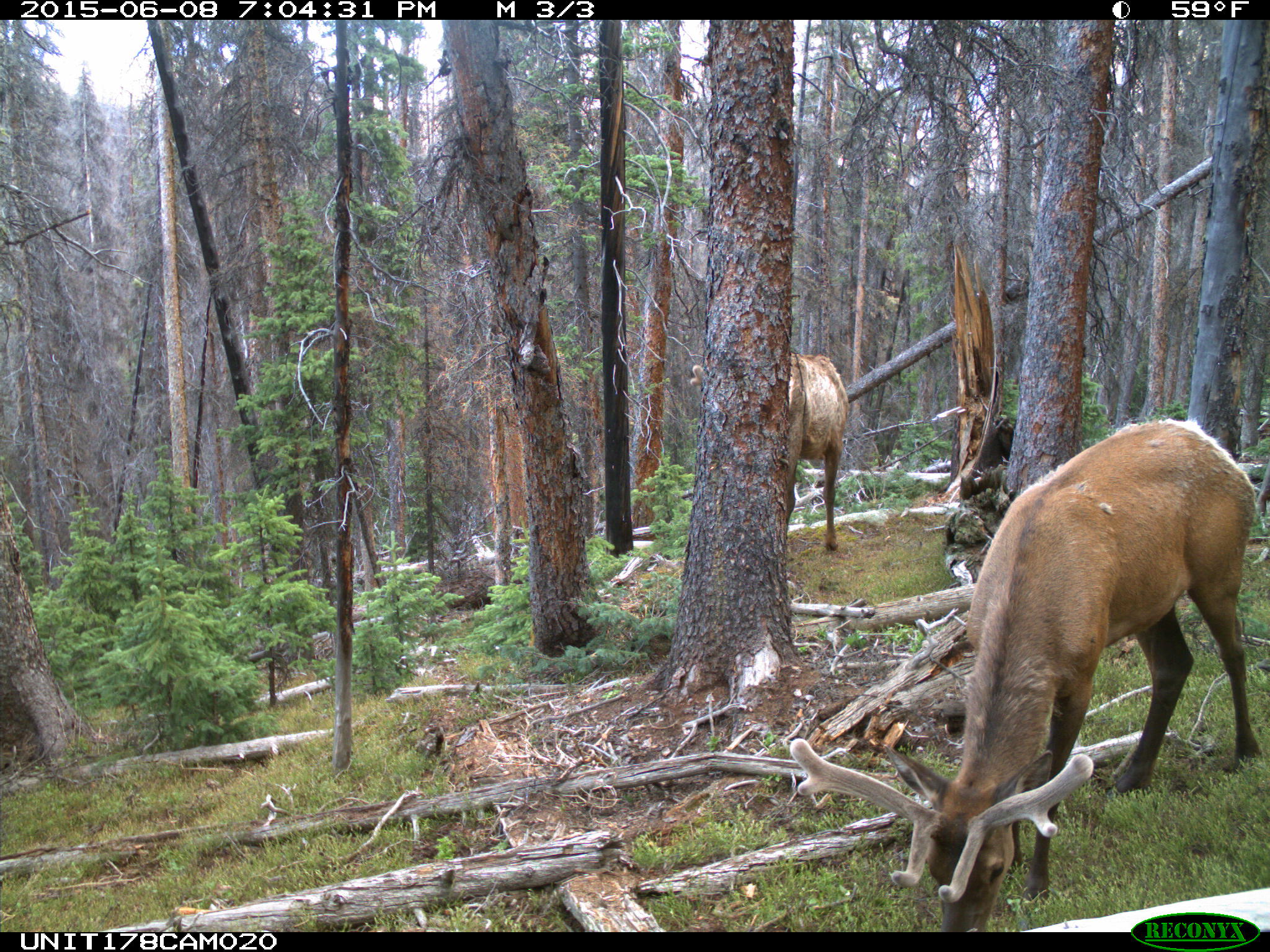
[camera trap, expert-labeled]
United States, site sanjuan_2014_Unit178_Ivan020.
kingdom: Animalia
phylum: Chordata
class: Mammalia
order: Artiodactyla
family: Cervidae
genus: Cervus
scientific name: Cervus elaphus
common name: red deer